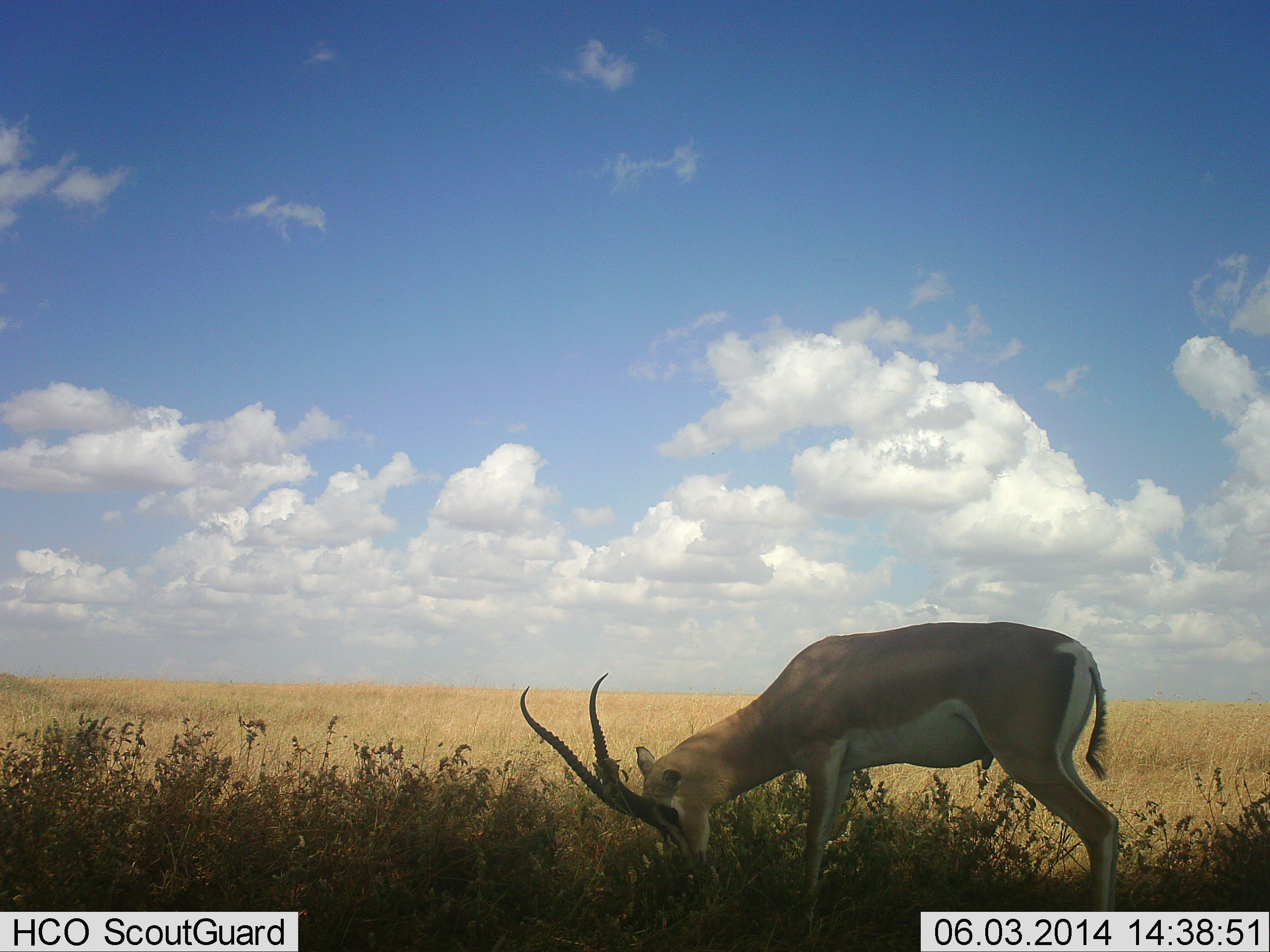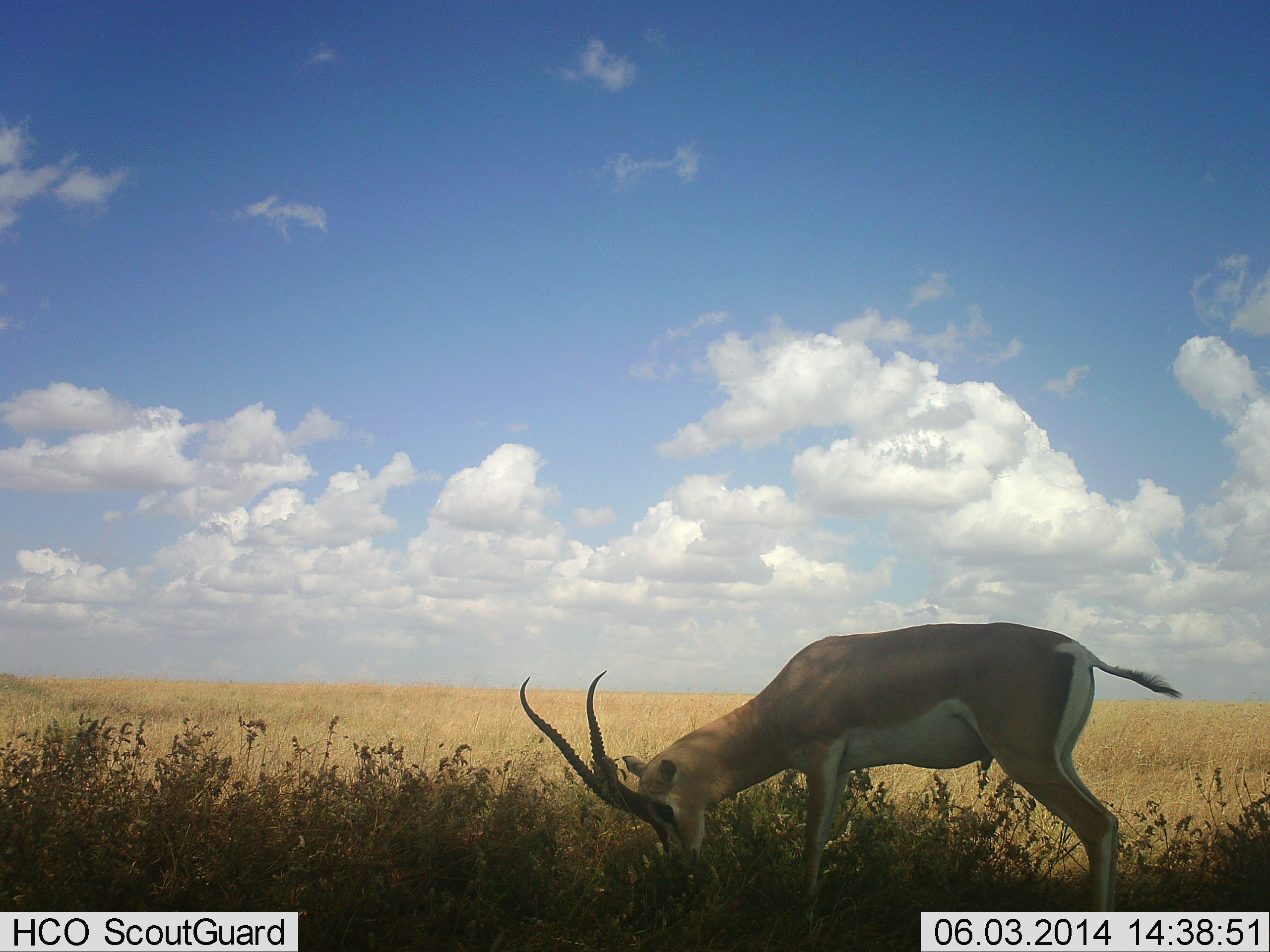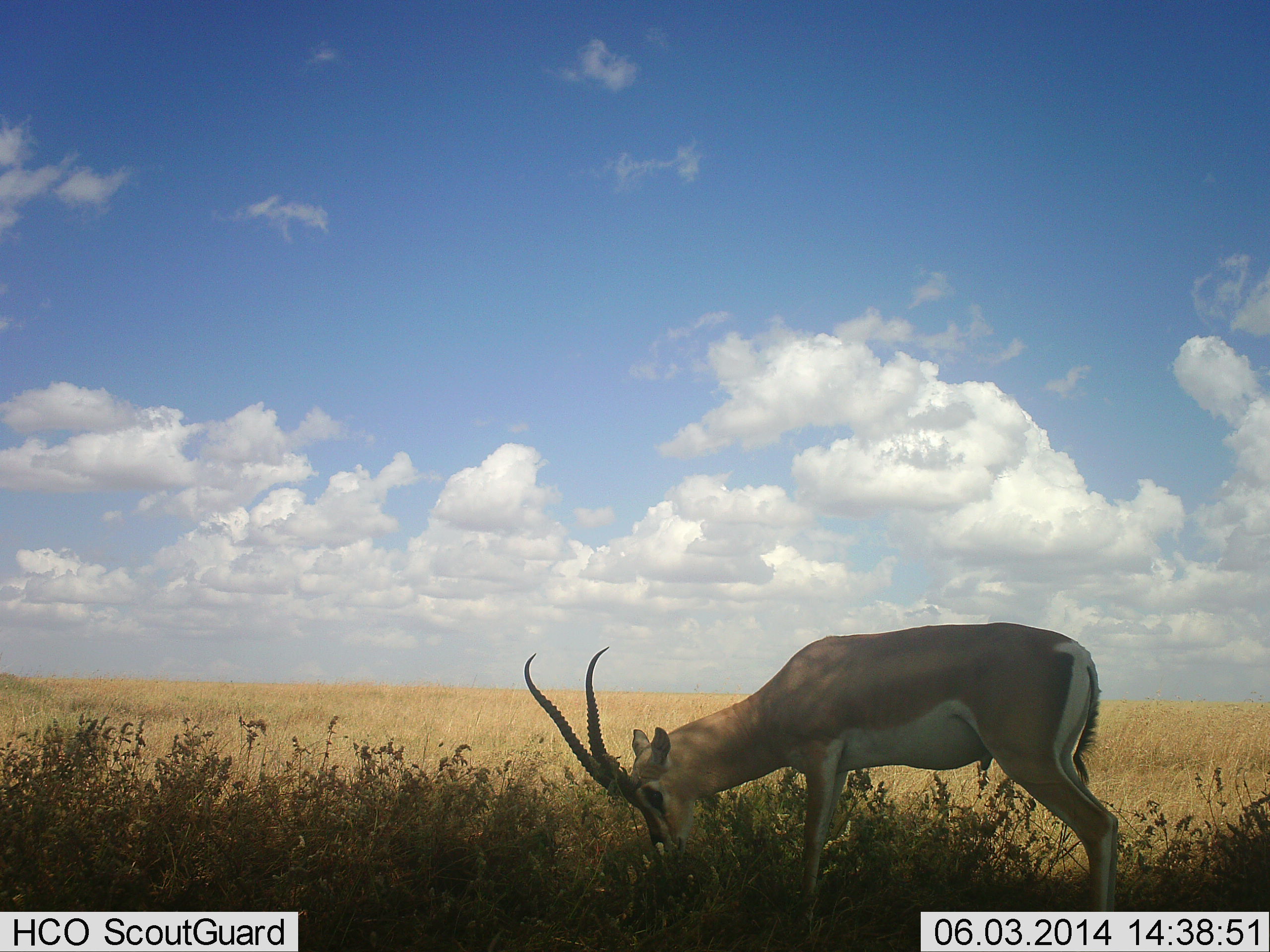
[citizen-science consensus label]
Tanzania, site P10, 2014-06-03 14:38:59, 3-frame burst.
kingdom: Animalia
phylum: Chordata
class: Mammalia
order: Artiodactyla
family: Bovidae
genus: Nanger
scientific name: Nanger granti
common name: grant's gazelle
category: gazellegrants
Gazellegrants (grant's gazelle) (Nanger granti), count 1. Behavior (volunteer vote fractions): standing 30%, resting 0%, moving 0%, interacting 0%. Young present (vote fraction): 0%. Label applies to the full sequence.